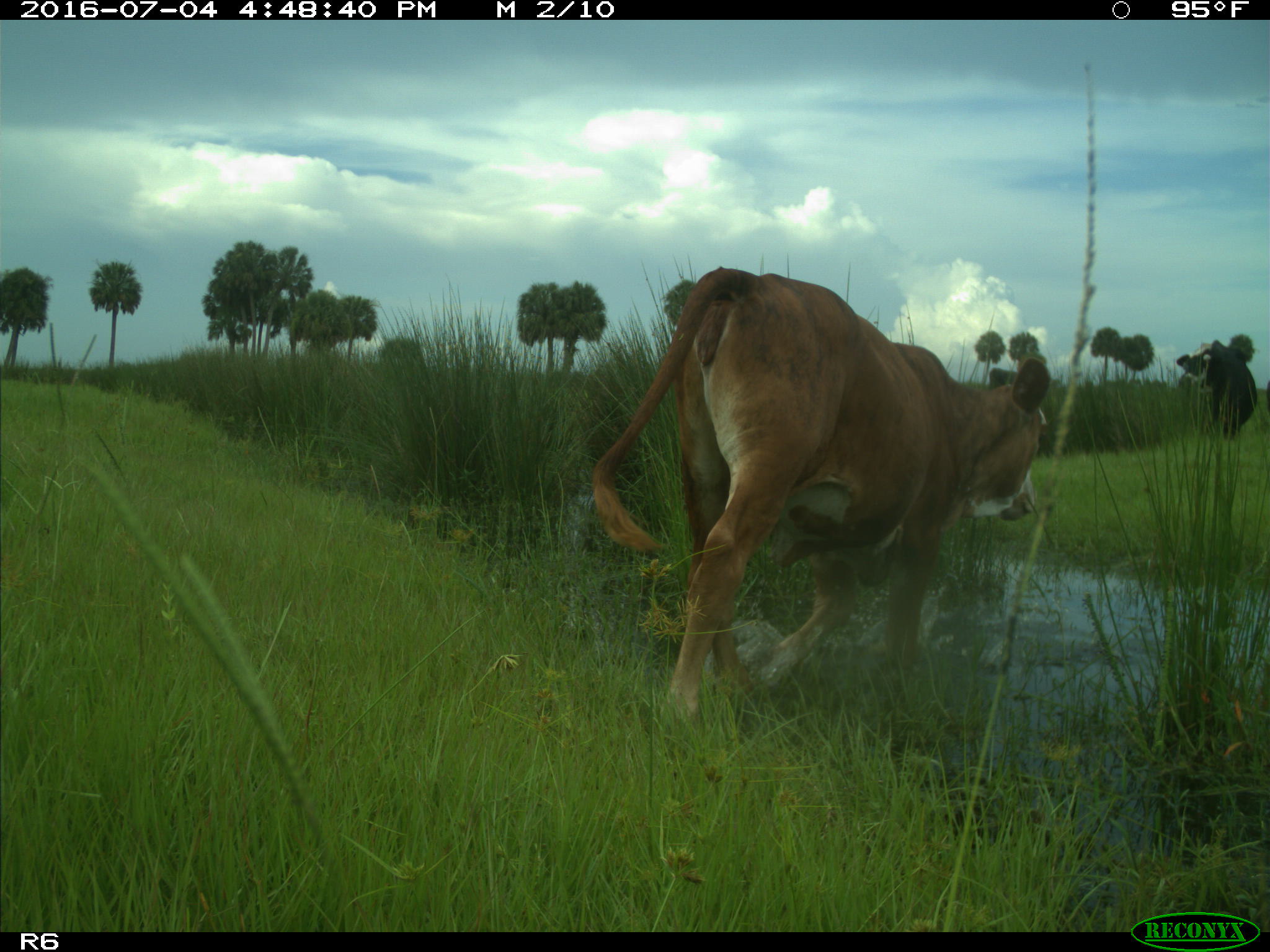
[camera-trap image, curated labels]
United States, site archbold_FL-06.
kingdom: Animalia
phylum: Chordata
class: Mammalia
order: Artiodactyla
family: Bovidae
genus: Bos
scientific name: Bos taurus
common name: domestic cow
Bos taurus (domestic cow).